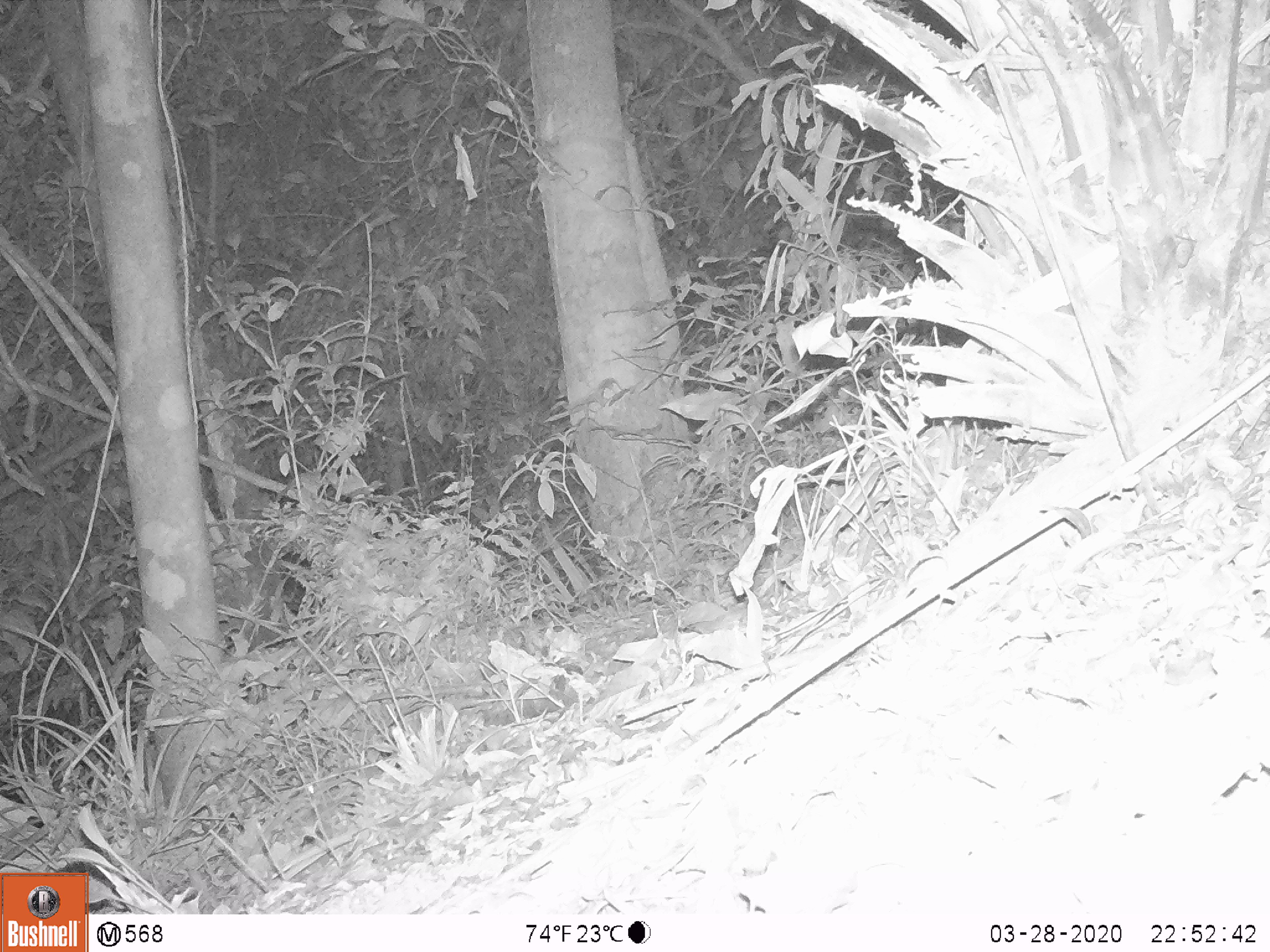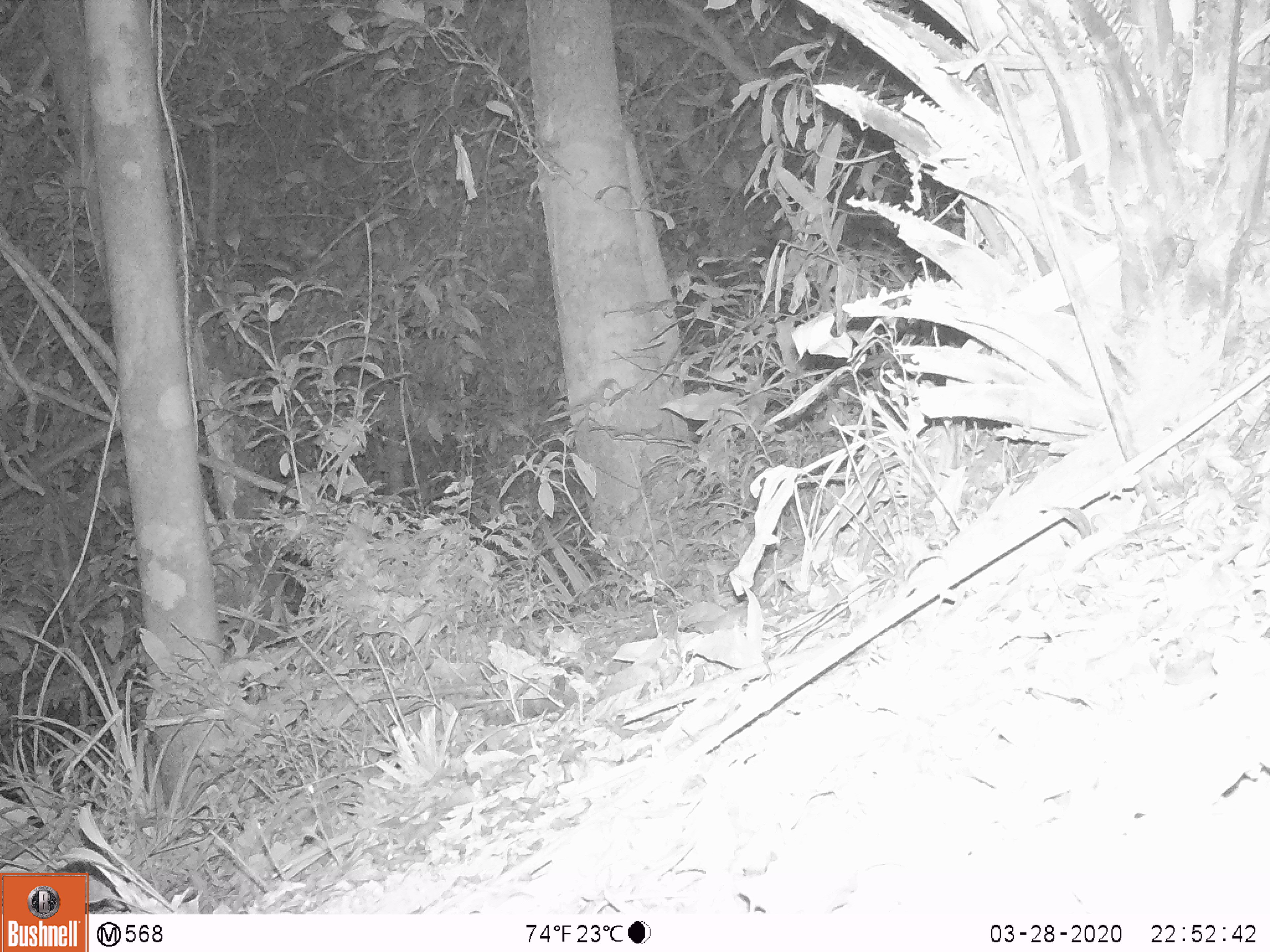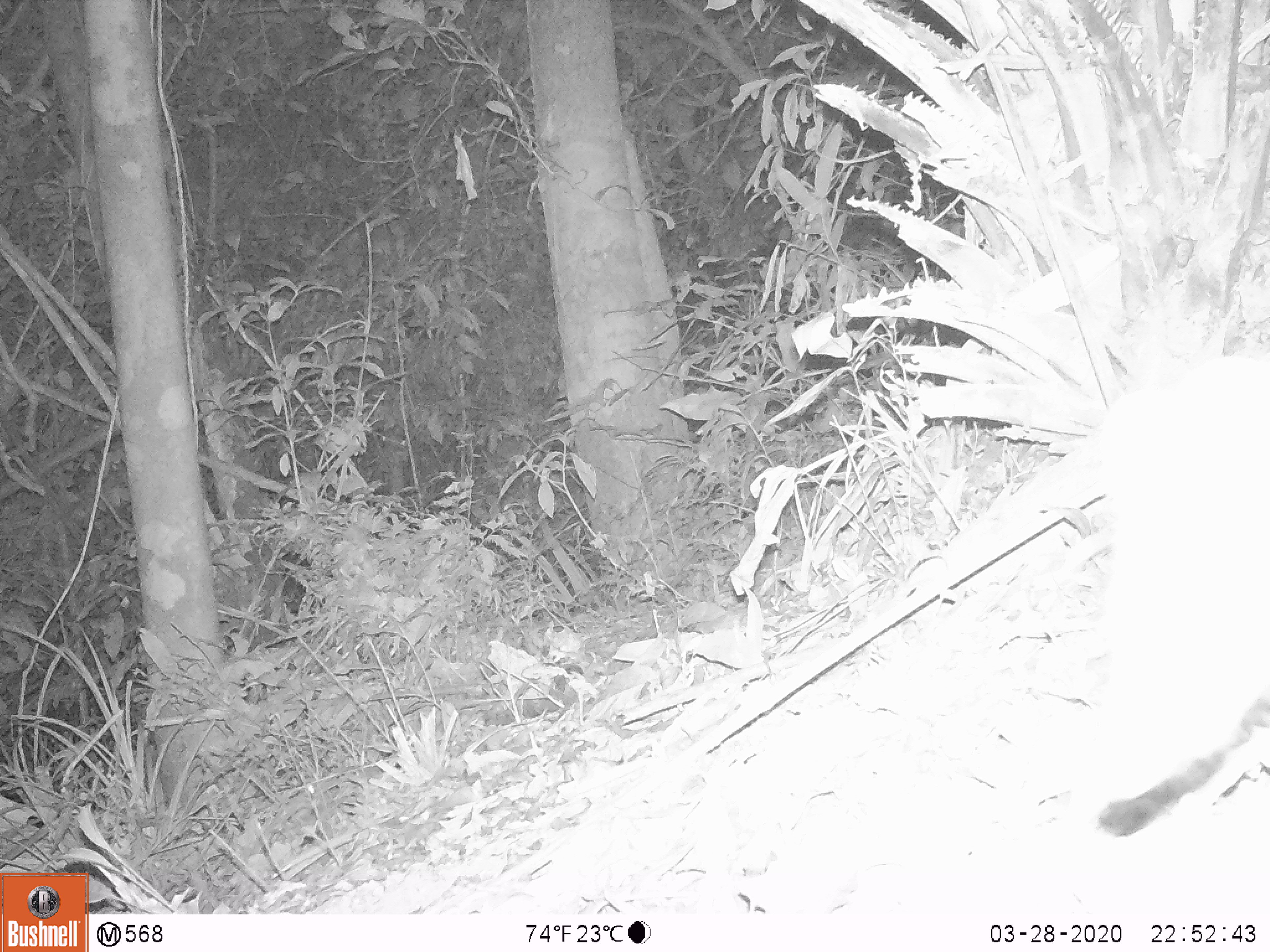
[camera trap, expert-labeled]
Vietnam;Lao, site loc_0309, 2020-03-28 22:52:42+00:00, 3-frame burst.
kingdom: Animalia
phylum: Chordata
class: Mammalia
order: Carnivora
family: Mustelidae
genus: Melogale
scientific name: Melogale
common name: ferret badger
Ferret badger (Melogale). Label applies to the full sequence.